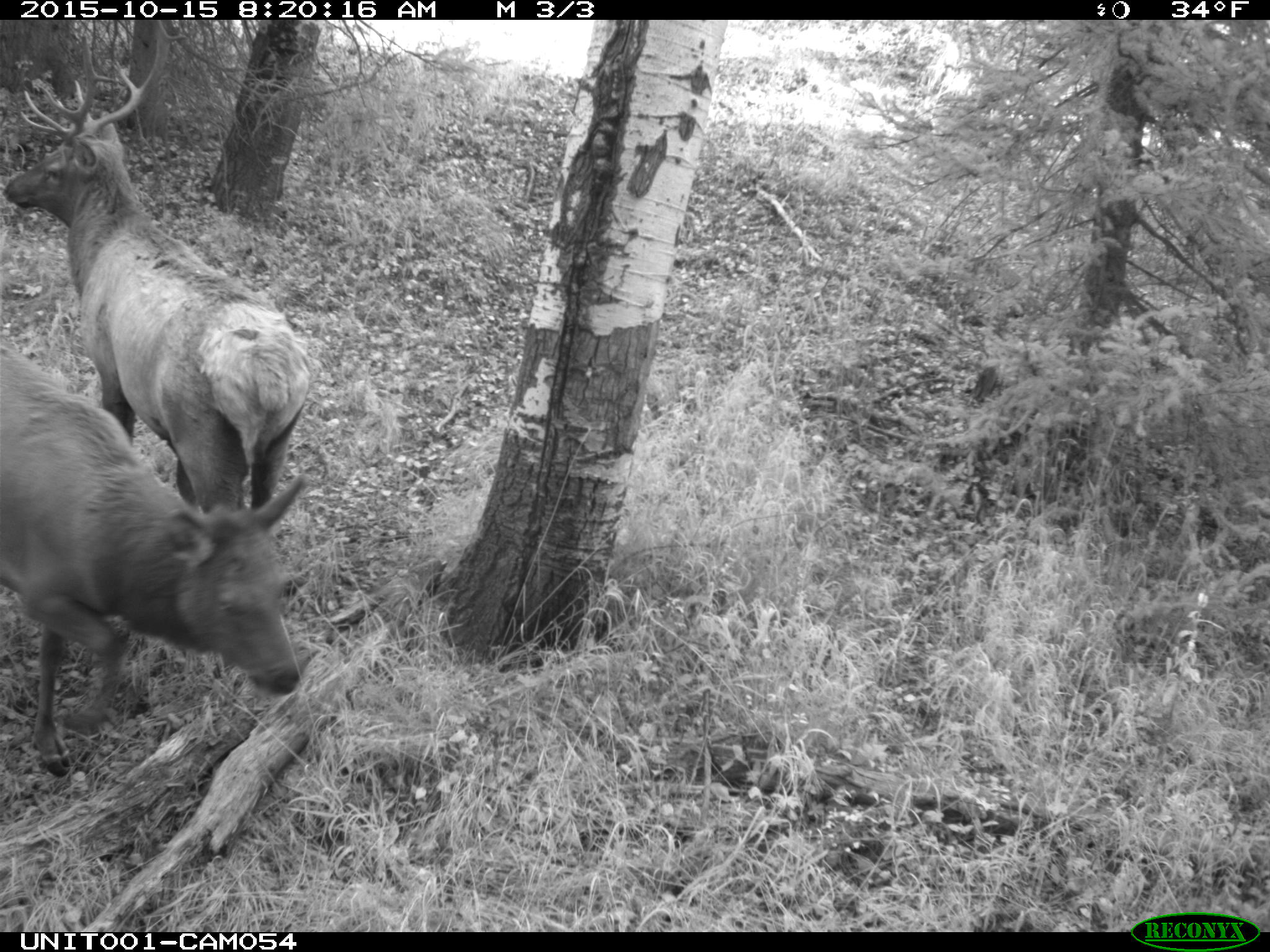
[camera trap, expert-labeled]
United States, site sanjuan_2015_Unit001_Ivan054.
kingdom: Animalia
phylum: Chordata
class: Mammalia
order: Artiodactyla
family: Cervidae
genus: Cervus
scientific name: Cervus elaphus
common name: red deer